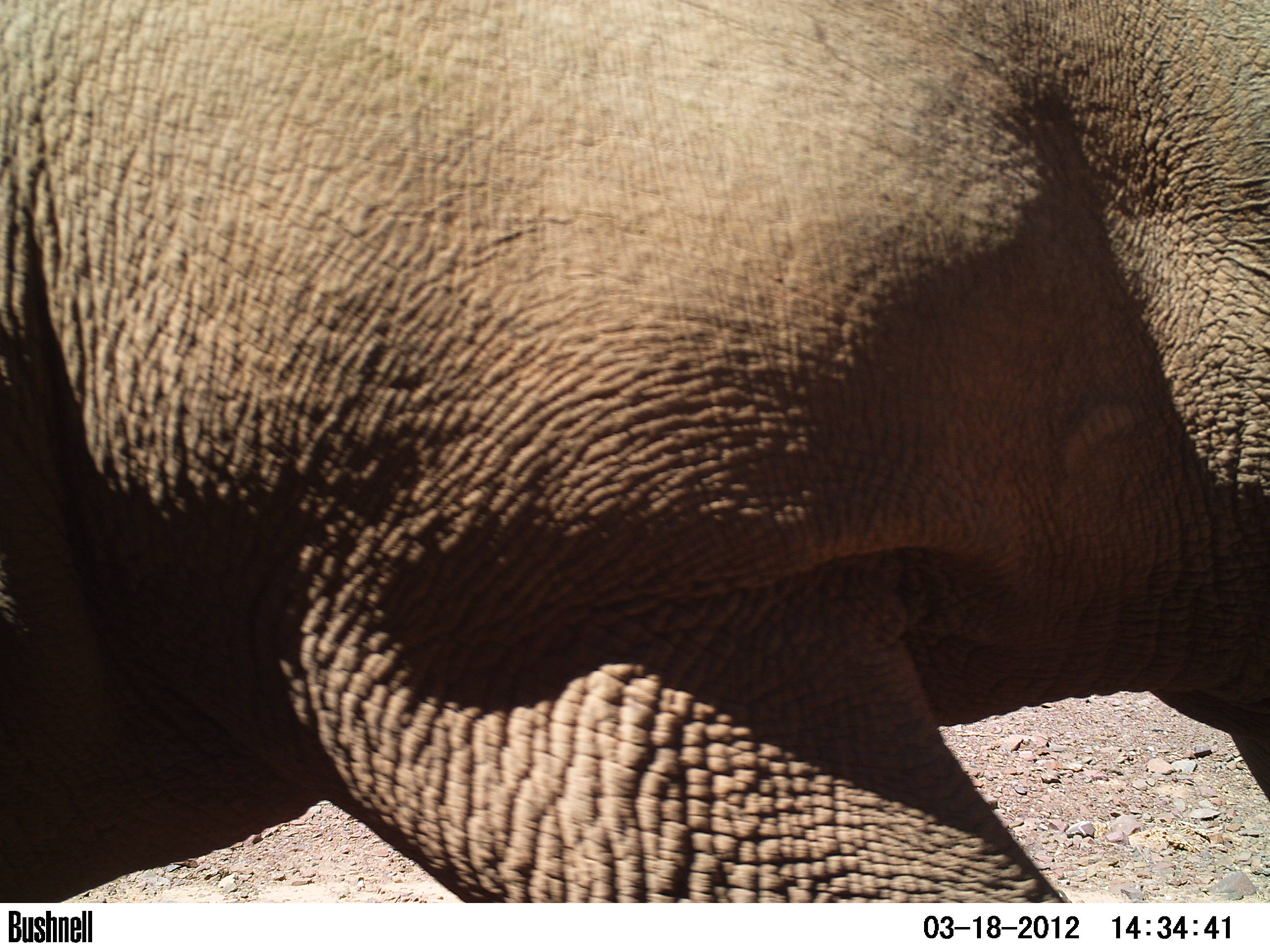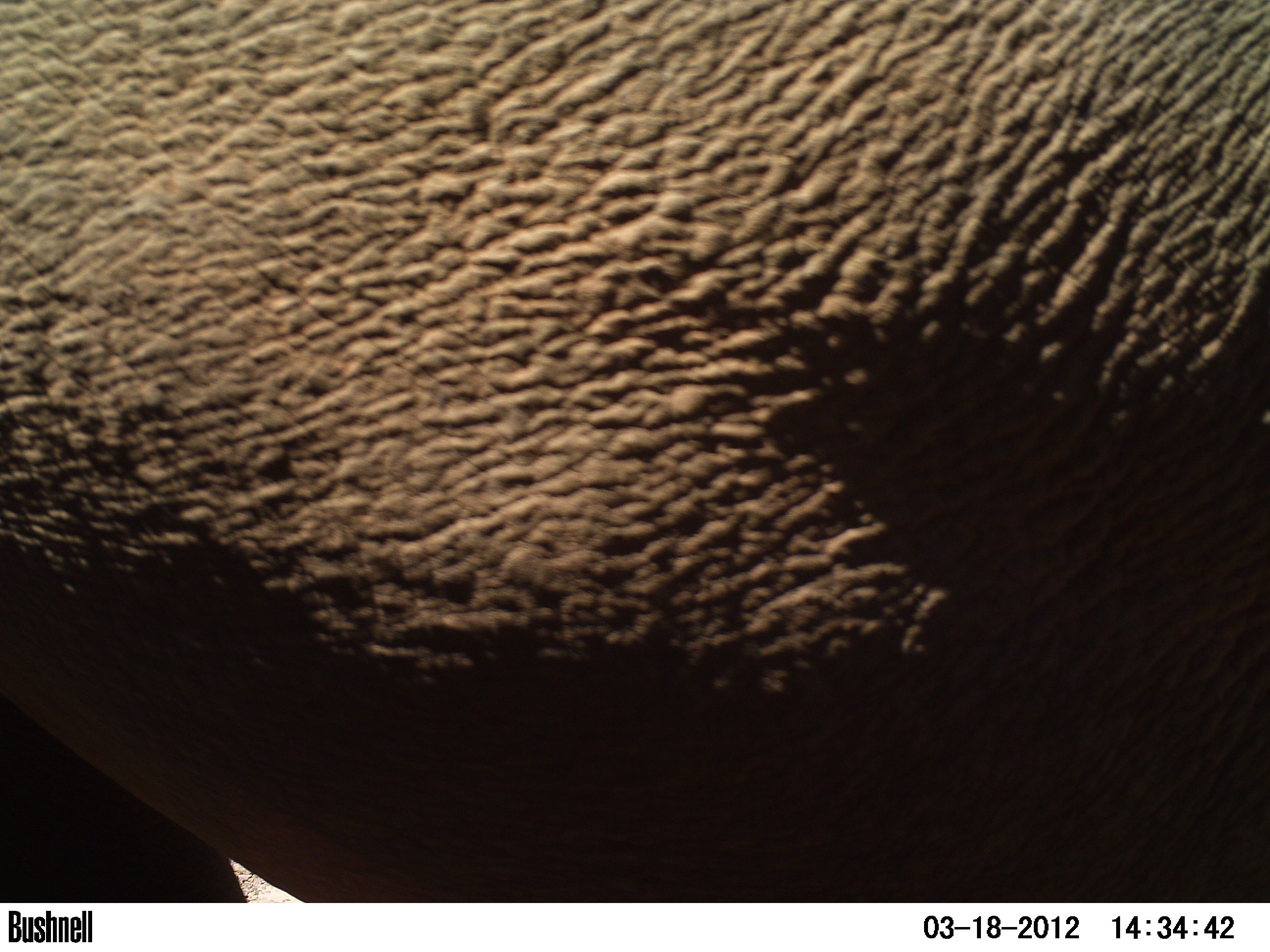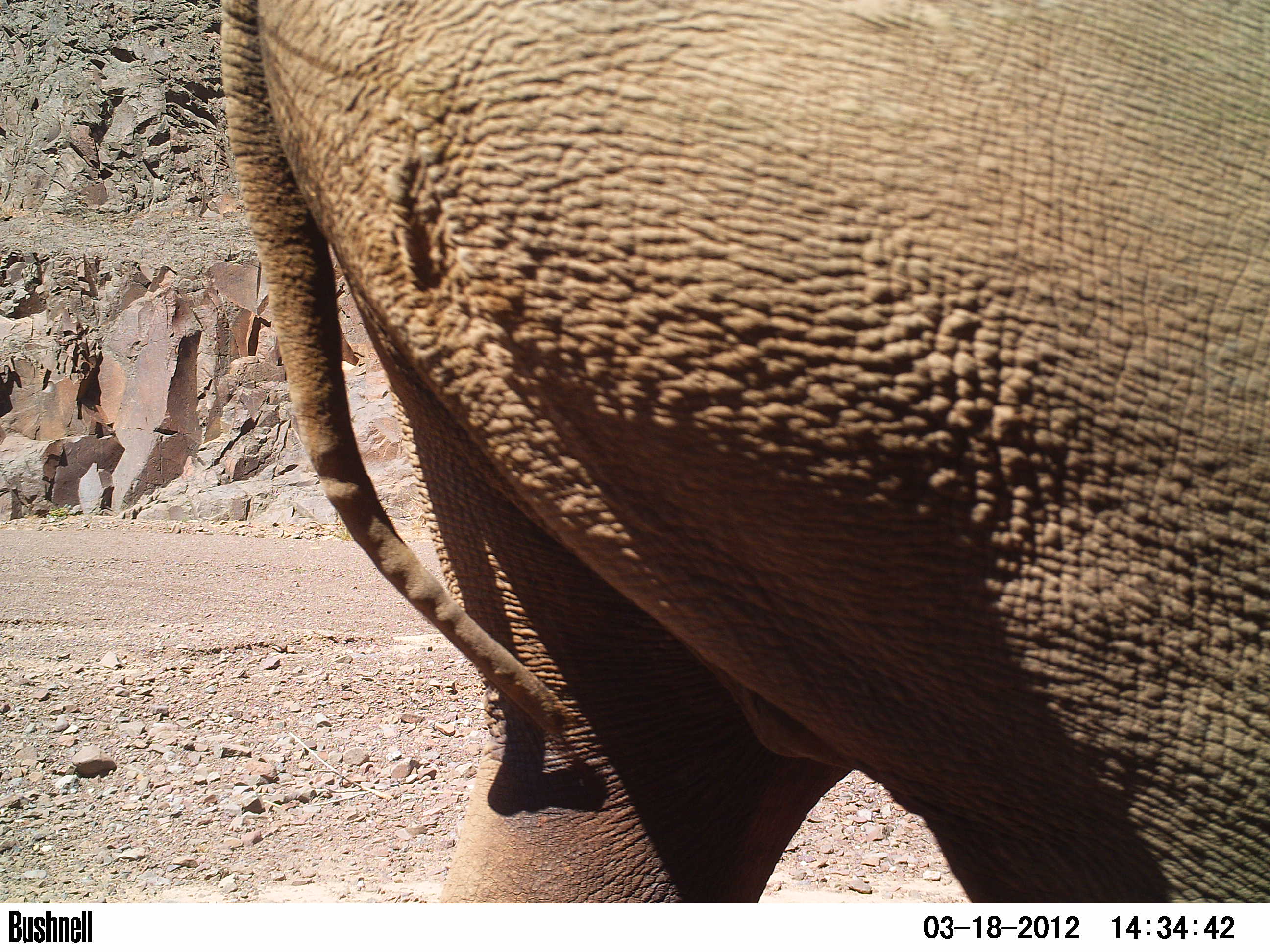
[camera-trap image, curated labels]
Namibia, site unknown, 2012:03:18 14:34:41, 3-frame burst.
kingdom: Animalia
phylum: Chordata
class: Mammalia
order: Perissodactyla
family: Rhinocerotidae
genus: Diceros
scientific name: Diceros bicornis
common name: black rhinoceros